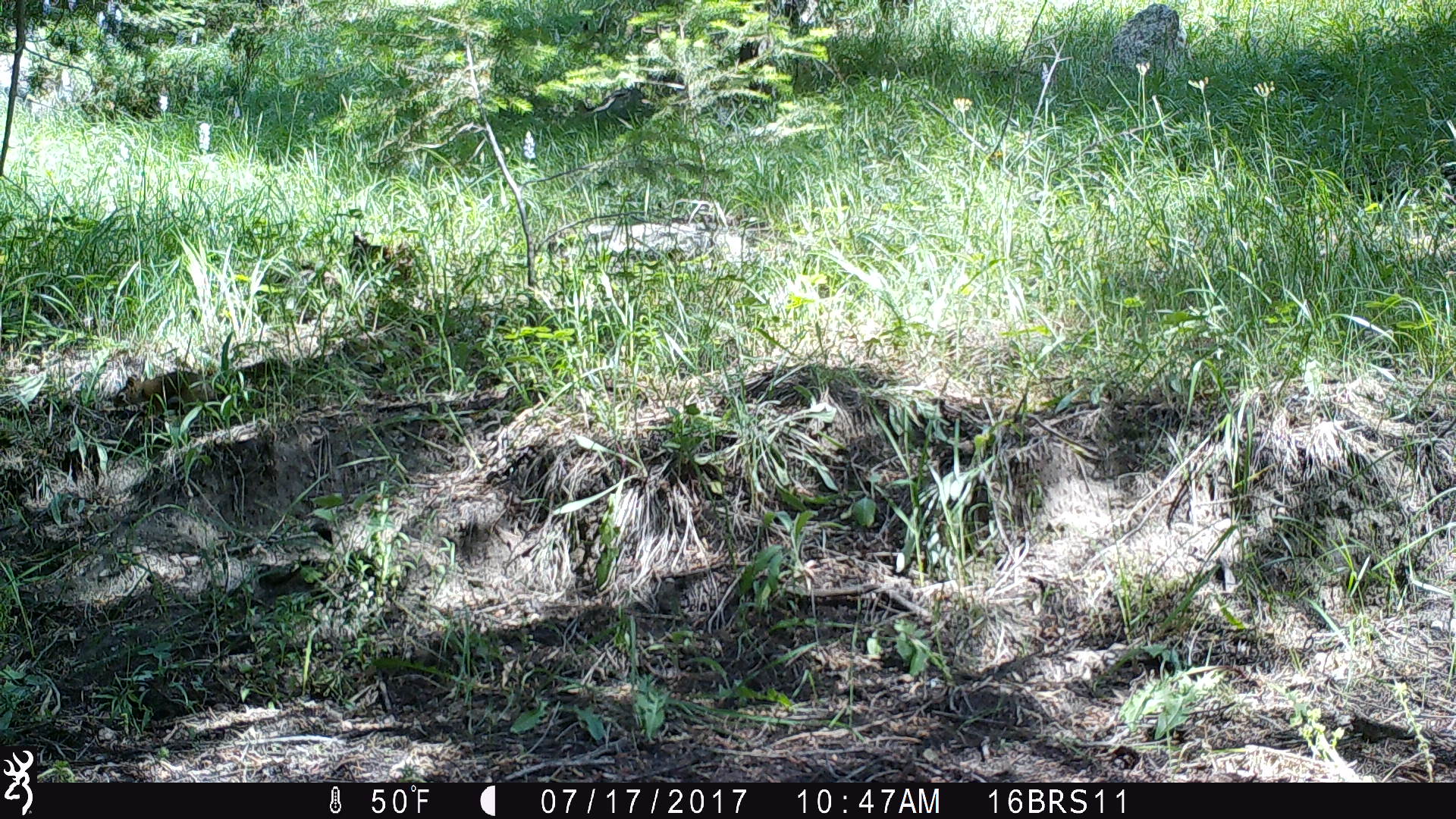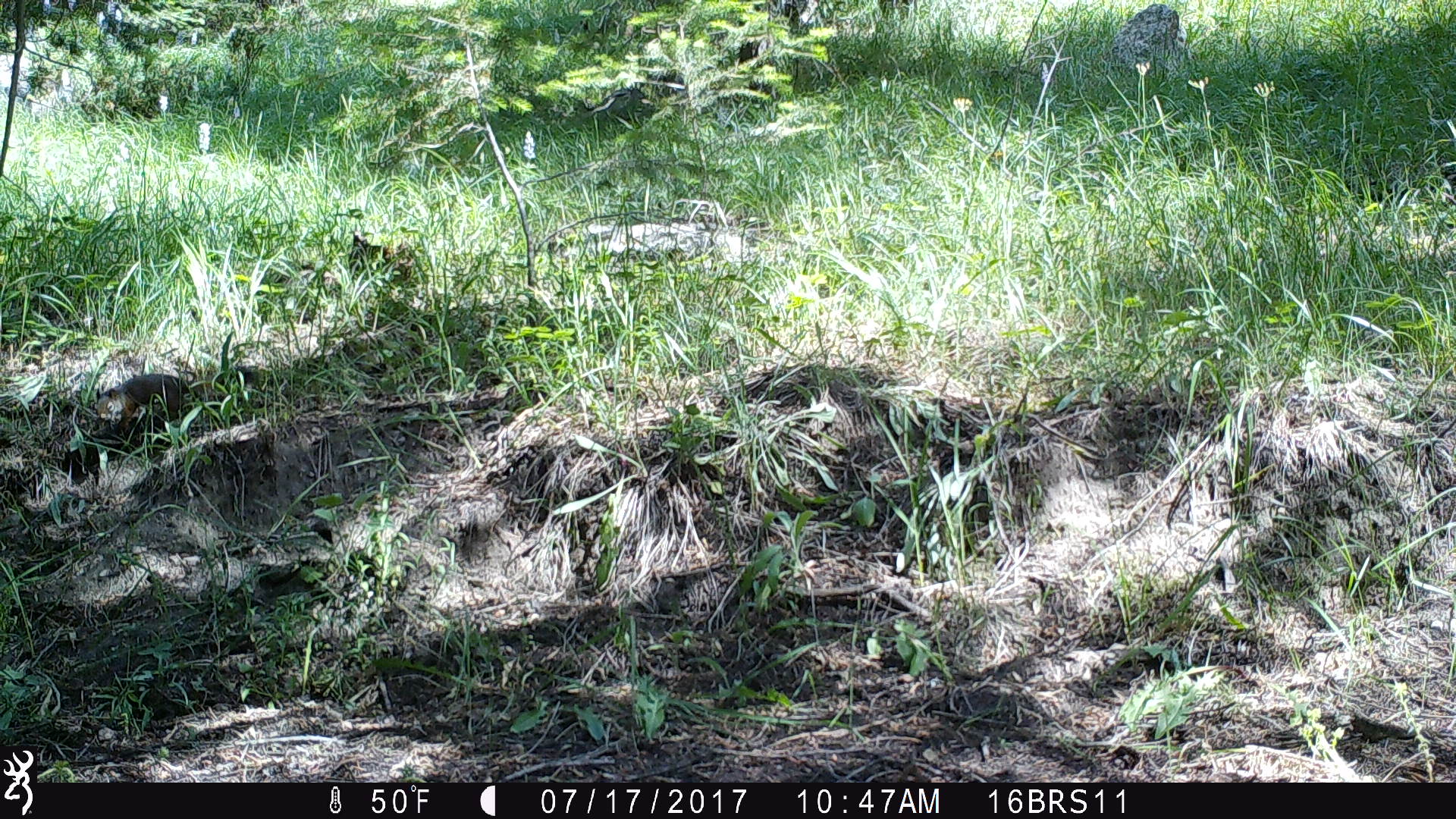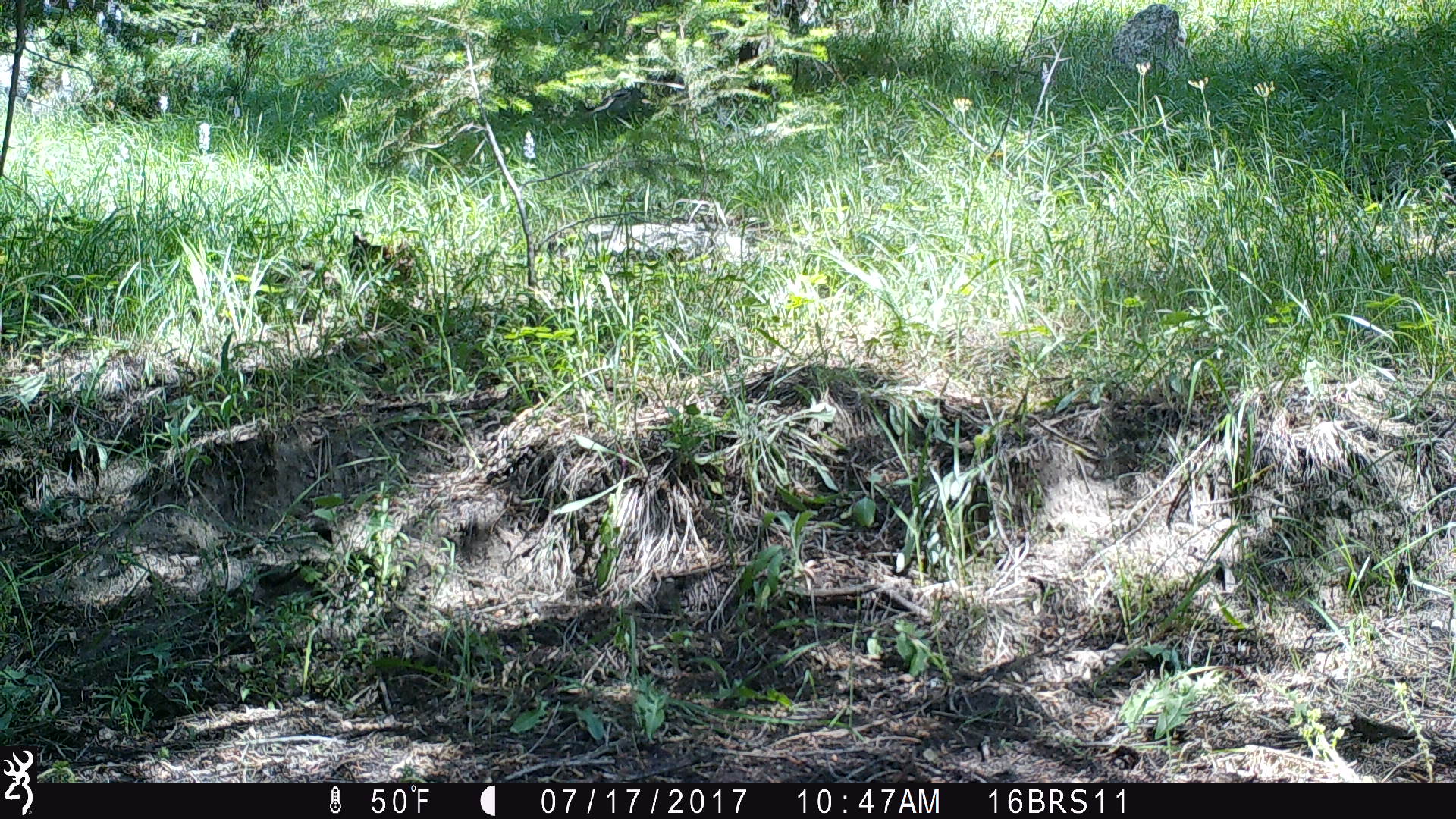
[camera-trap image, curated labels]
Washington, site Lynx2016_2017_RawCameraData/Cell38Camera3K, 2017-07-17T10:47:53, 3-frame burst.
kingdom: Animalia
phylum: Chordata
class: Mammalia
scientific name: Mammalia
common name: small mammal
Small mammal (Mammalia). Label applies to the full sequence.